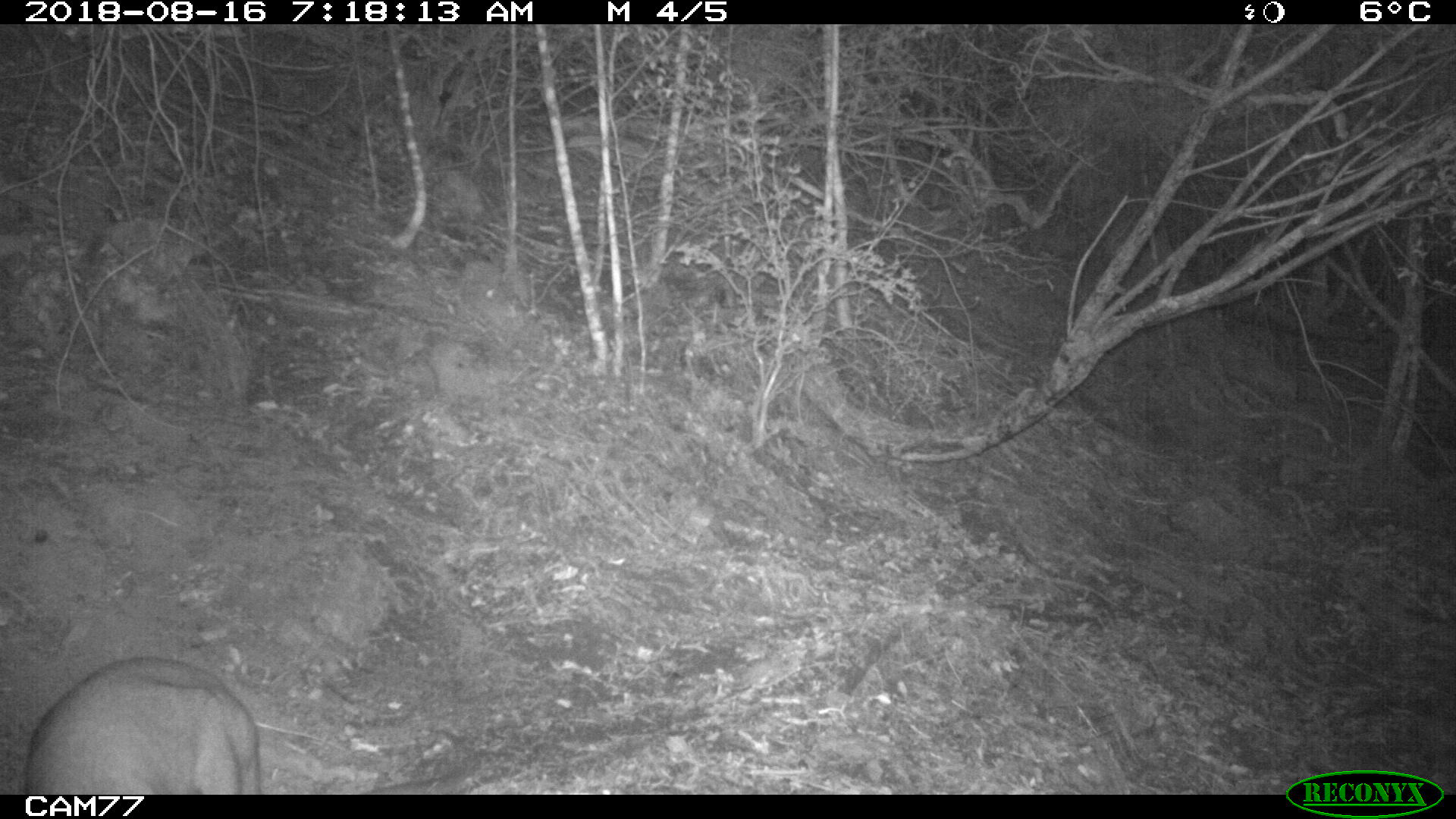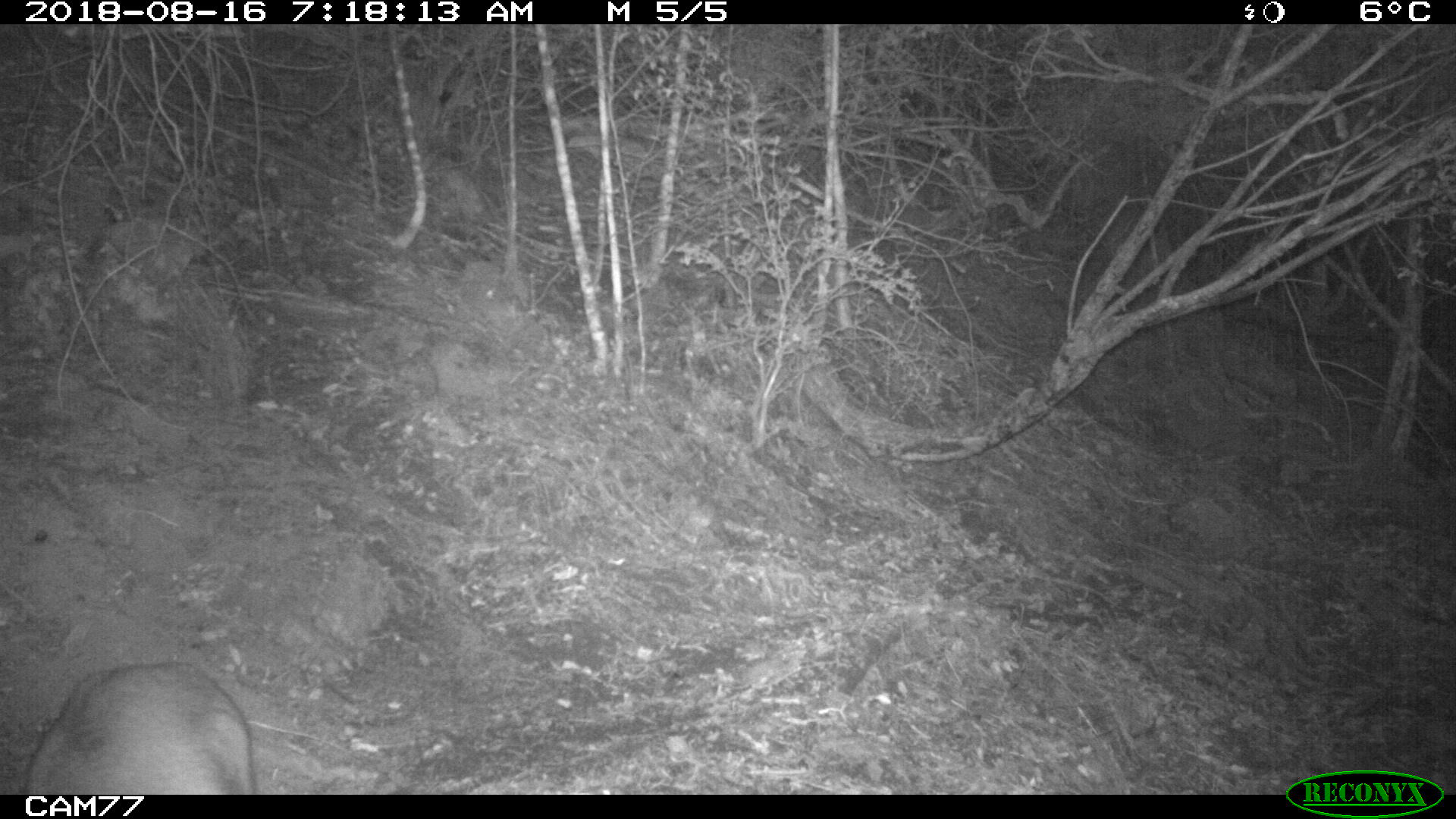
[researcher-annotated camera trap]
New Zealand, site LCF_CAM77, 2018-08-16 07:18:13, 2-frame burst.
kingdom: Animalia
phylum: Chordata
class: Mammalia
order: Diprotodontia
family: Macropodidae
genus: Notamacropus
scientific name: Notamacropus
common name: wallaby